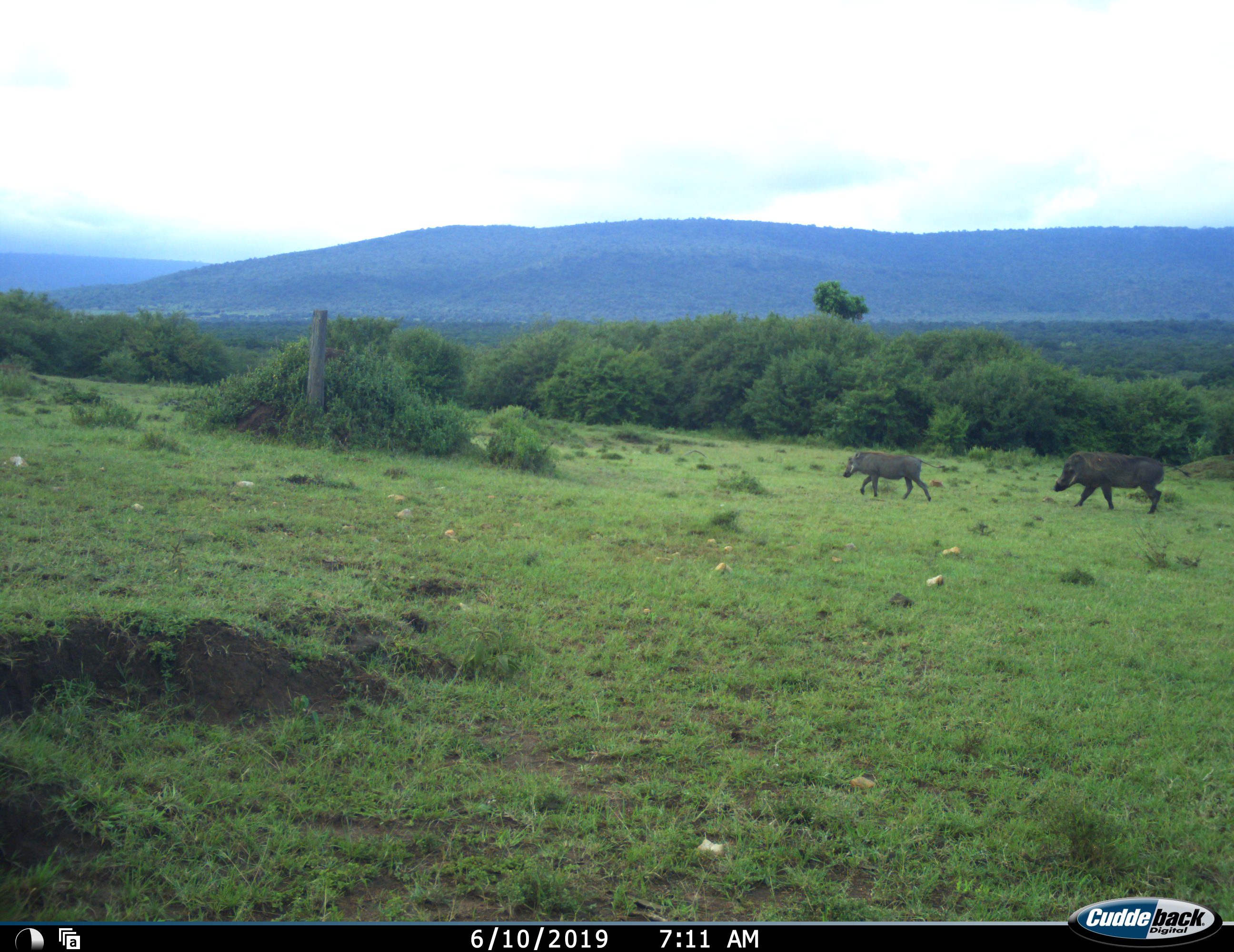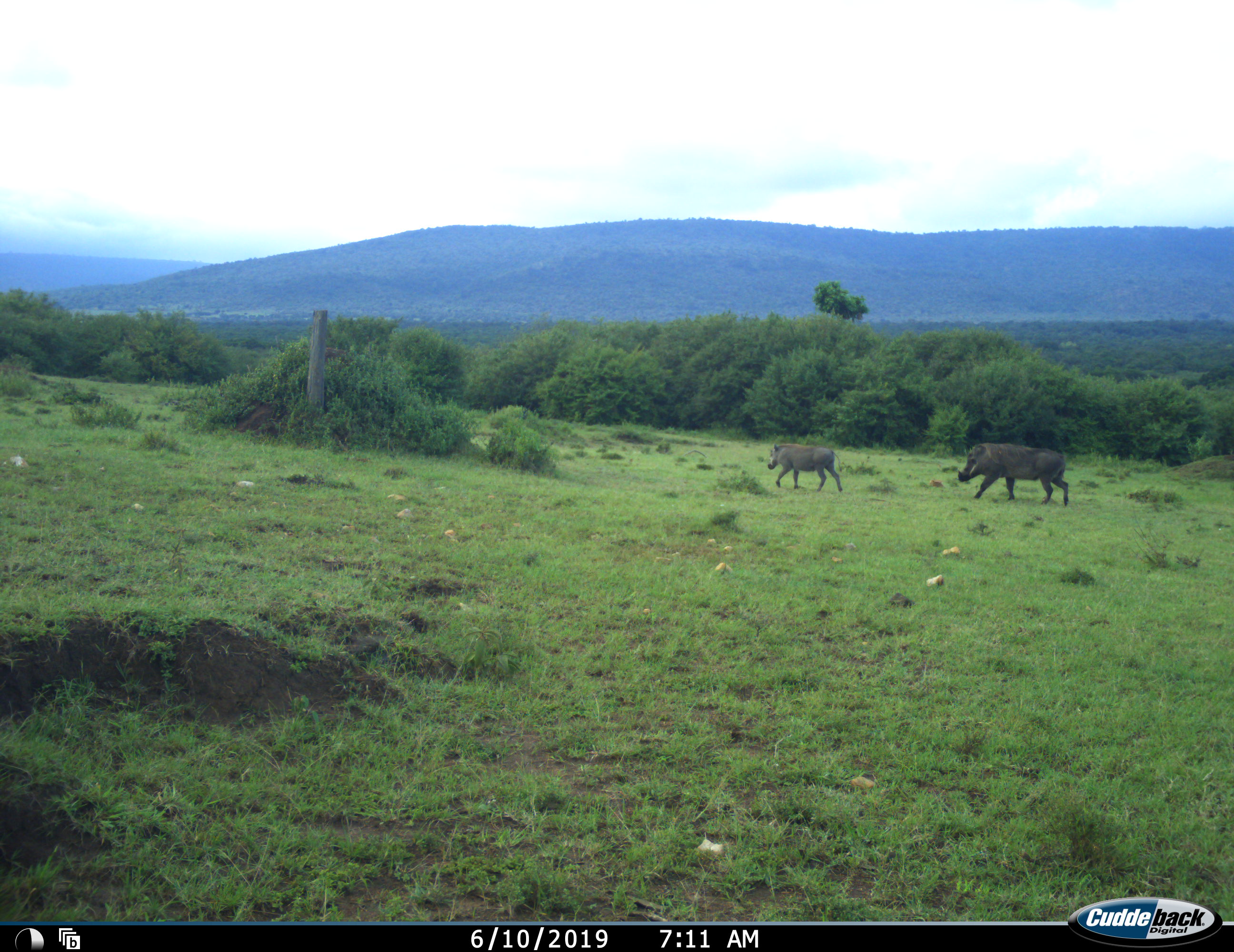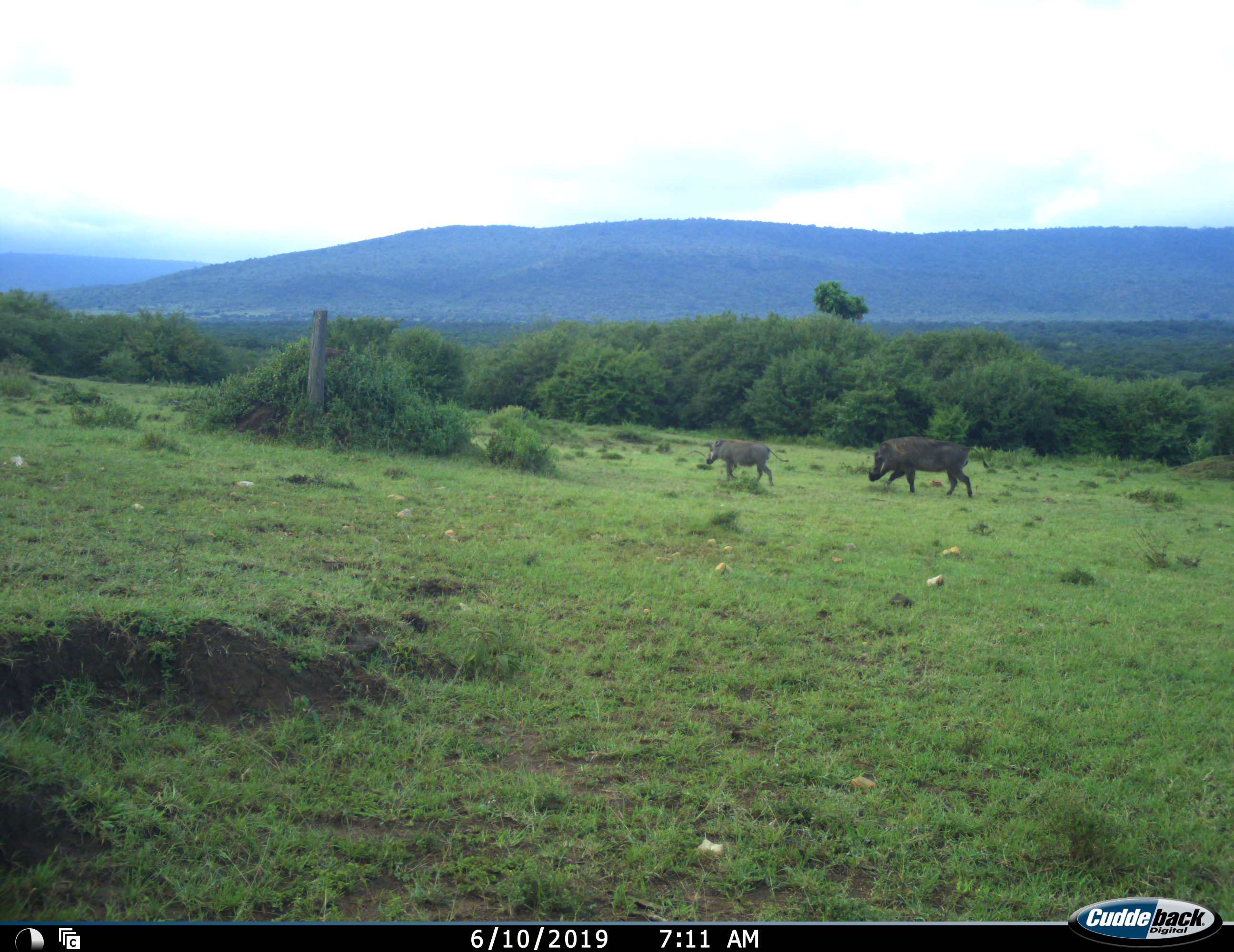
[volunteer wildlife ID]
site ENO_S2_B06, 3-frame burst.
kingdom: Animalia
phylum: Chordata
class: Mammalia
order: Artiodactyla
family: Suidae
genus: Phacochoerus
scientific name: Phacochoerus africanus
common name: warthog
Warthog (Phacochoerus africanus), count 2. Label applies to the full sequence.